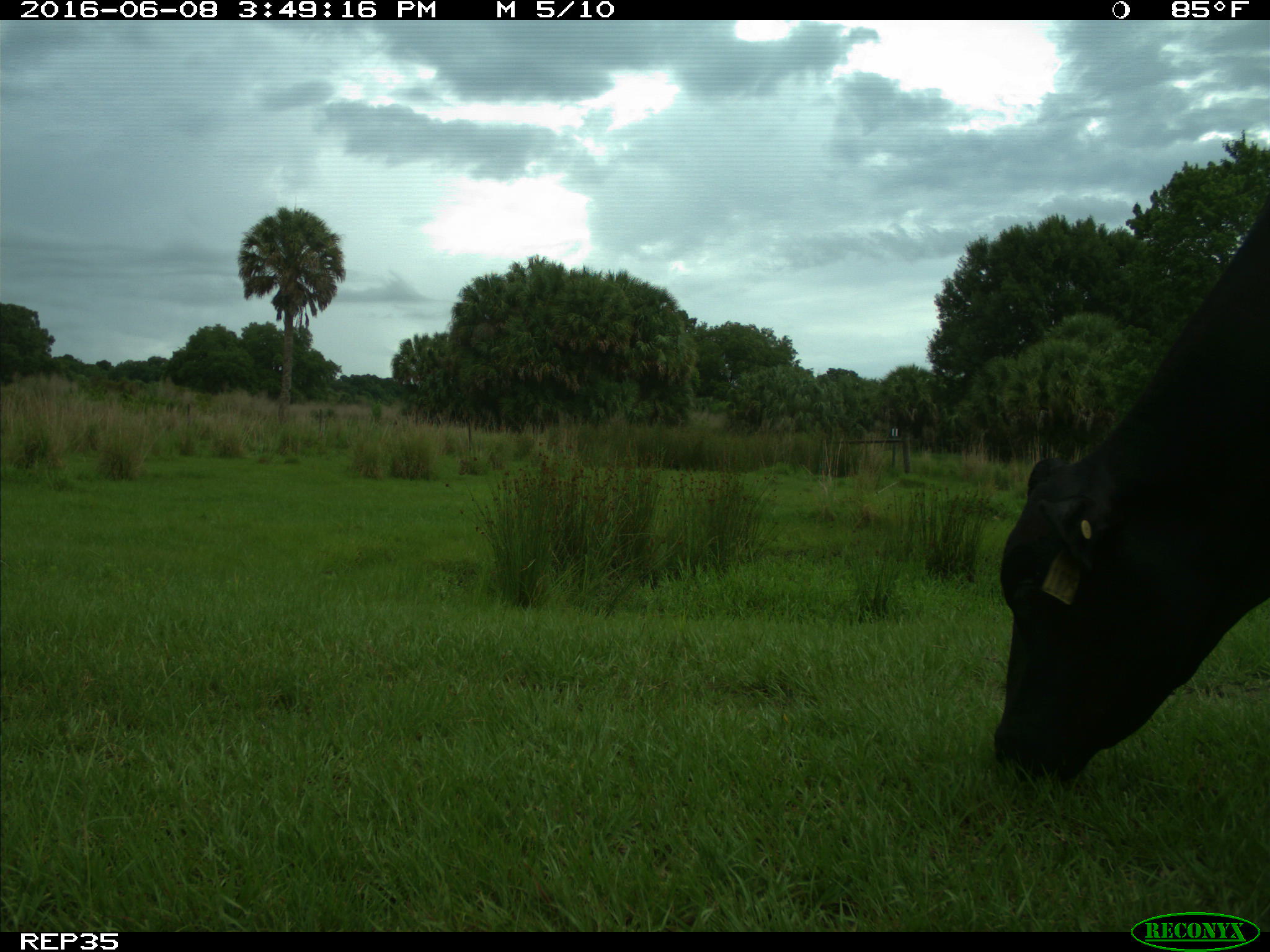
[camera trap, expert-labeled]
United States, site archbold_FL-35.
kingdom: Animalia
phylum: Chordata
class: Mammalia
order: Artiodactyla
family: Bovidae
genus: Bos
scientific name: Bos taurus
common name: domestic cow